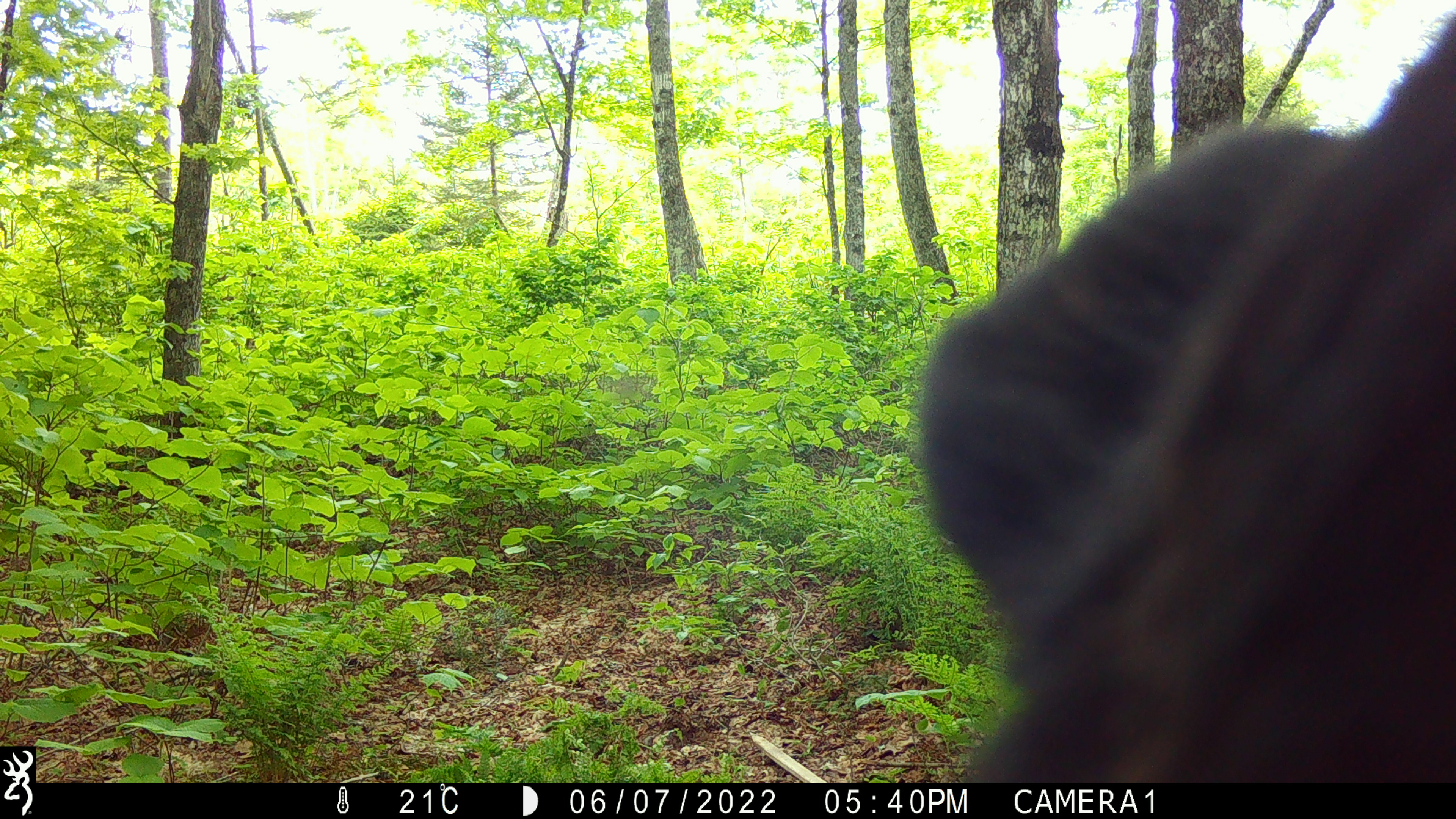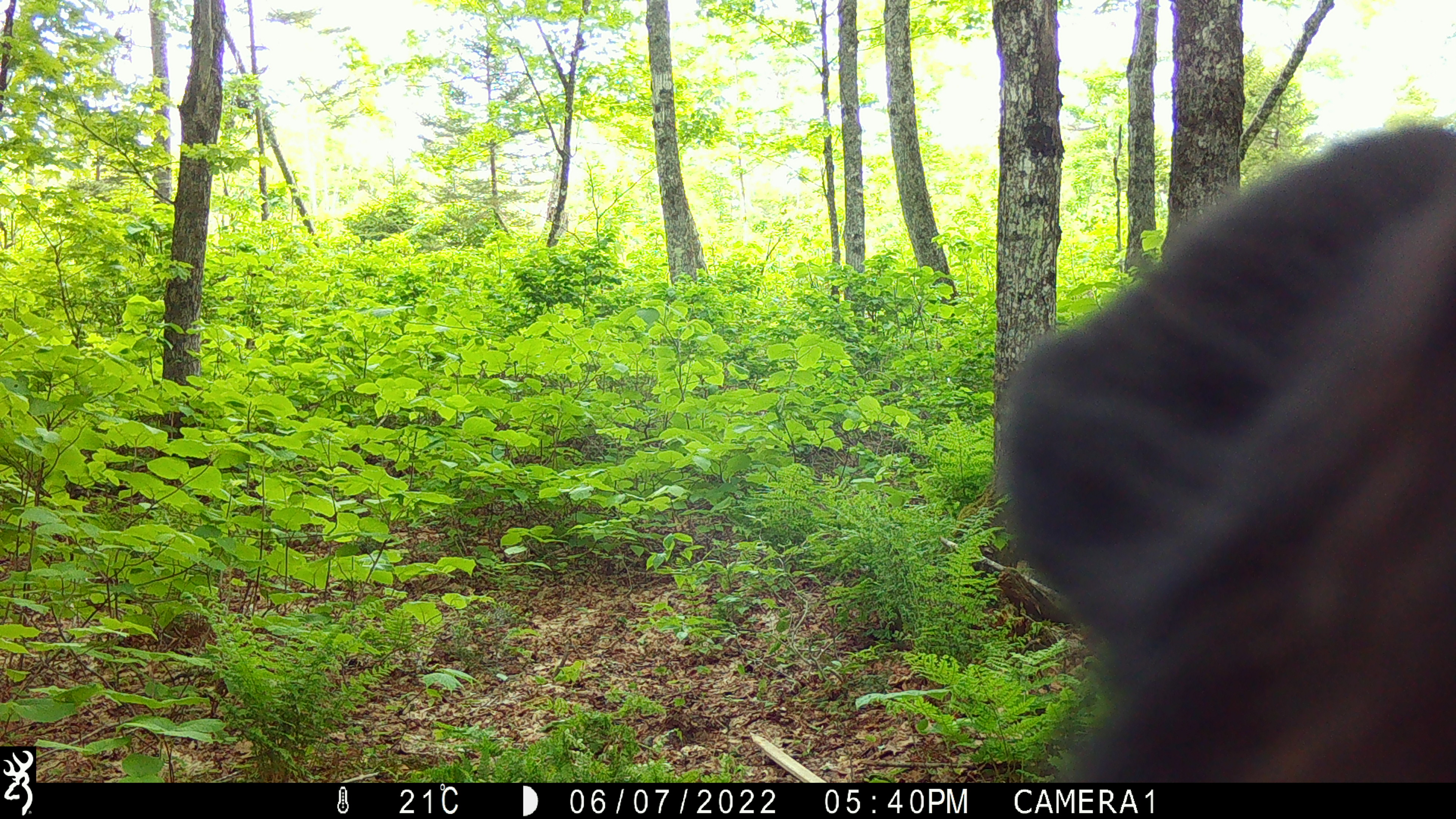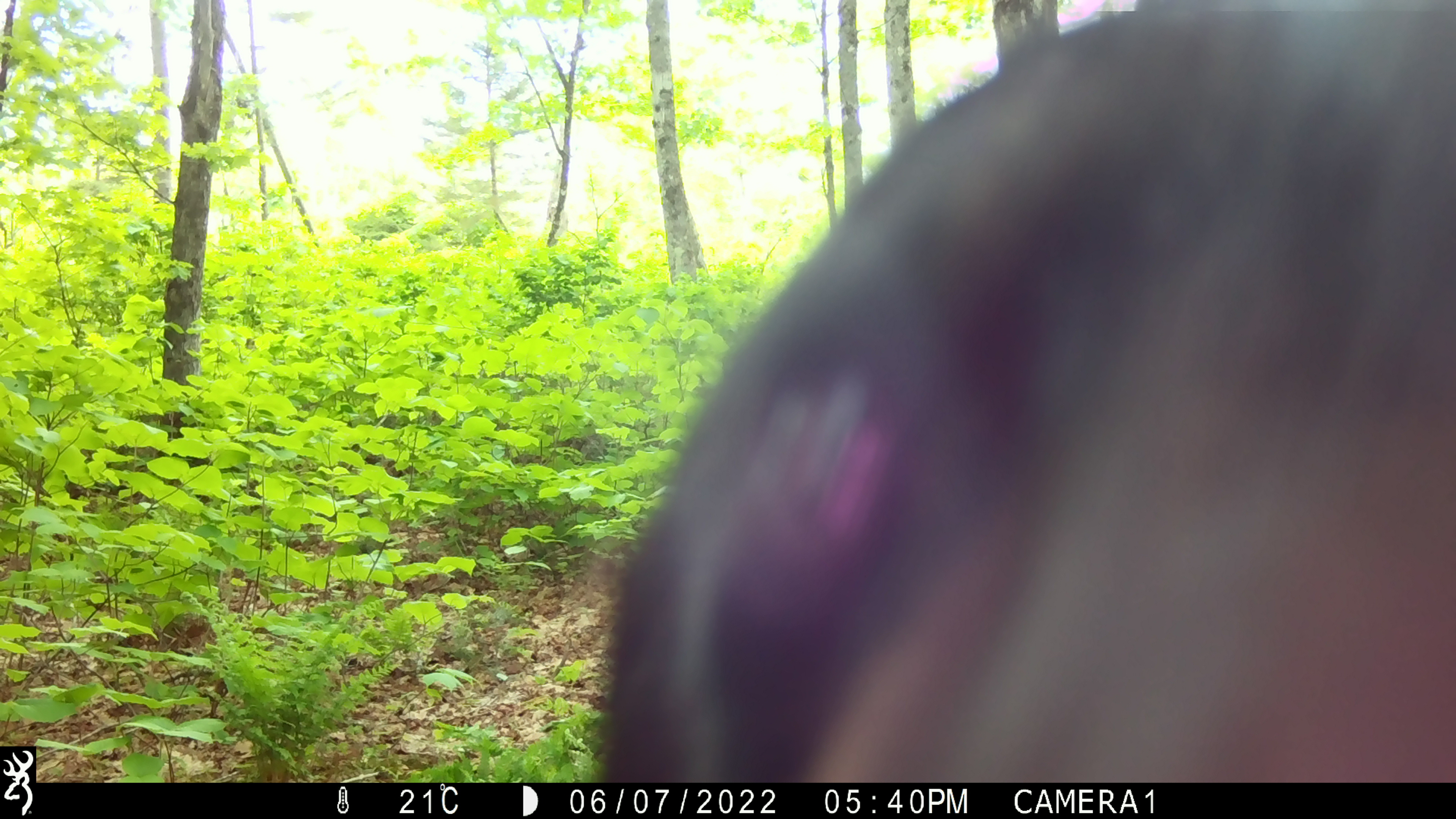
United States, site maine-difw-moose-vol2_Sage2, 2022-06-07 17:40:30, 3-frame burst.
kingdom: Animalia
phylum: Chordata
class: Mammalia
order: Carnivora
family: Ursidae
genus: Ursus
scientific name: Ursus americanus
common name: black bear